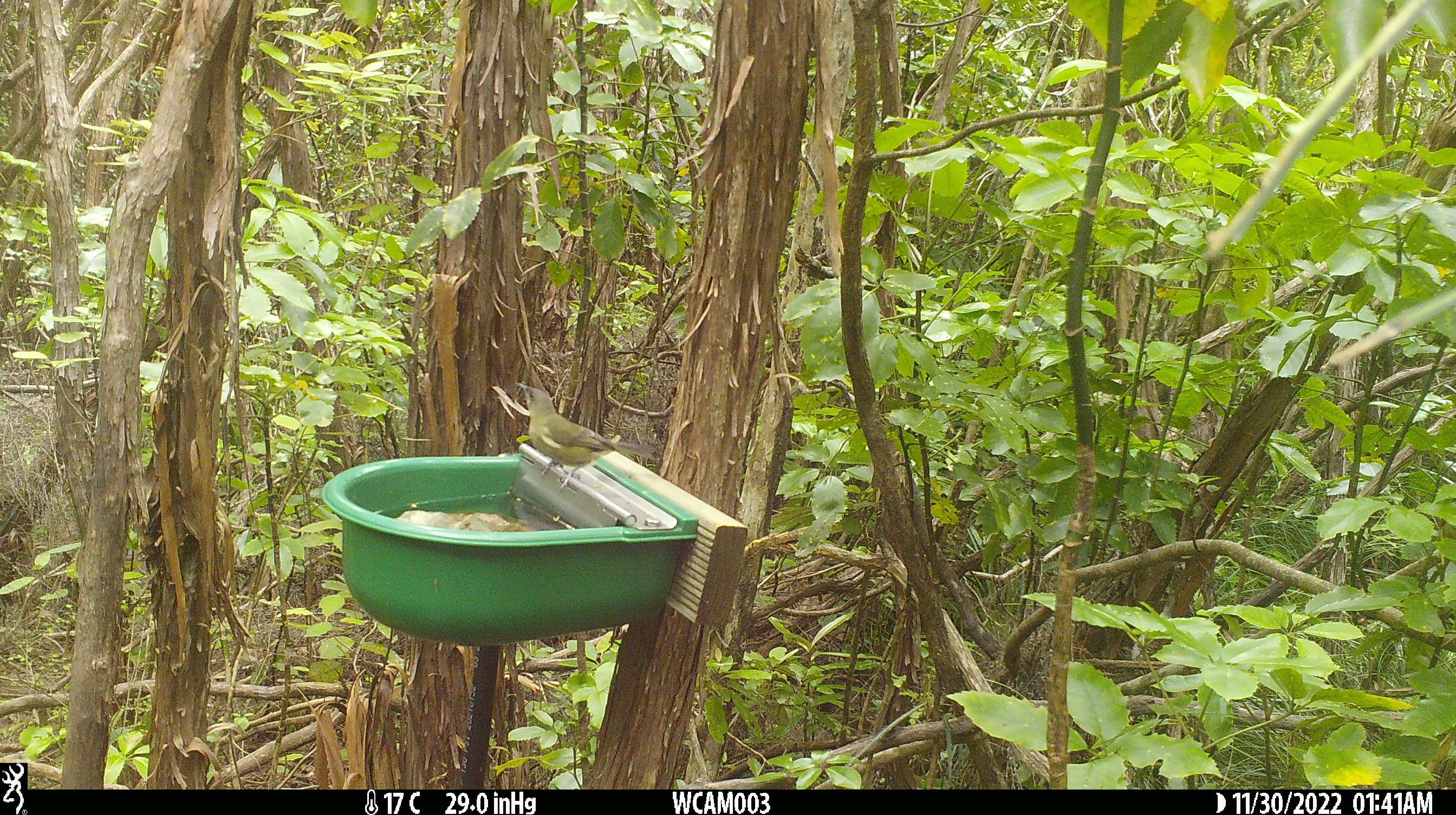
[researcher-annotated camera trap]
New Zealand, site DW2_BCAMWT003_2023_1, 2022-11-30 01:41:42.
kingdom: Animalia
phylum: Chordata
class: Aves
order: Passeriformes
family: Meliphagidae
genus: Anthornis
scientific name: Anthornis melanura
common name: new zealand bellbird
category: bellbird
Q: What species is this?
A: Bellbird (new zealand bellbird) (Anthornis melanura).